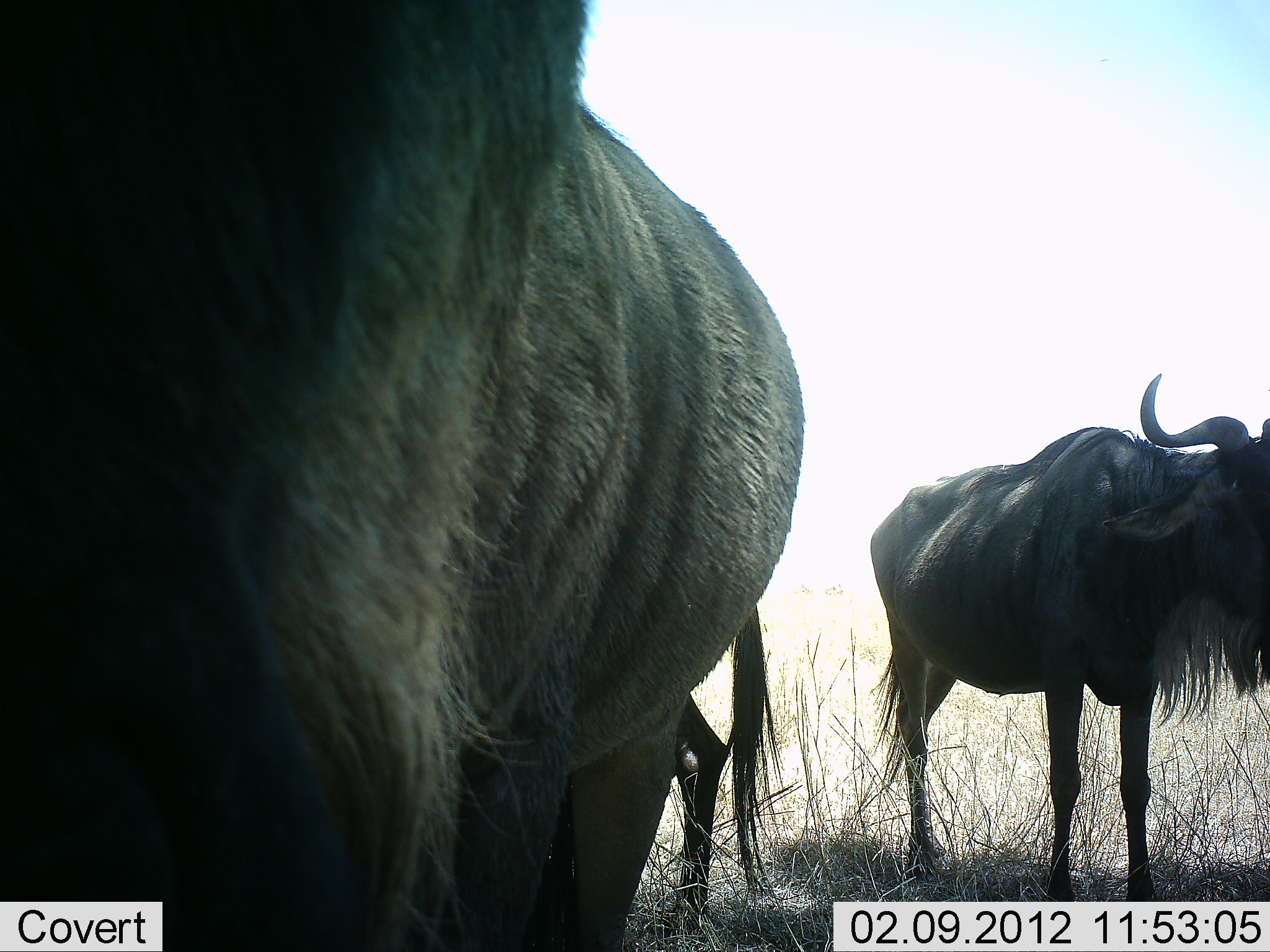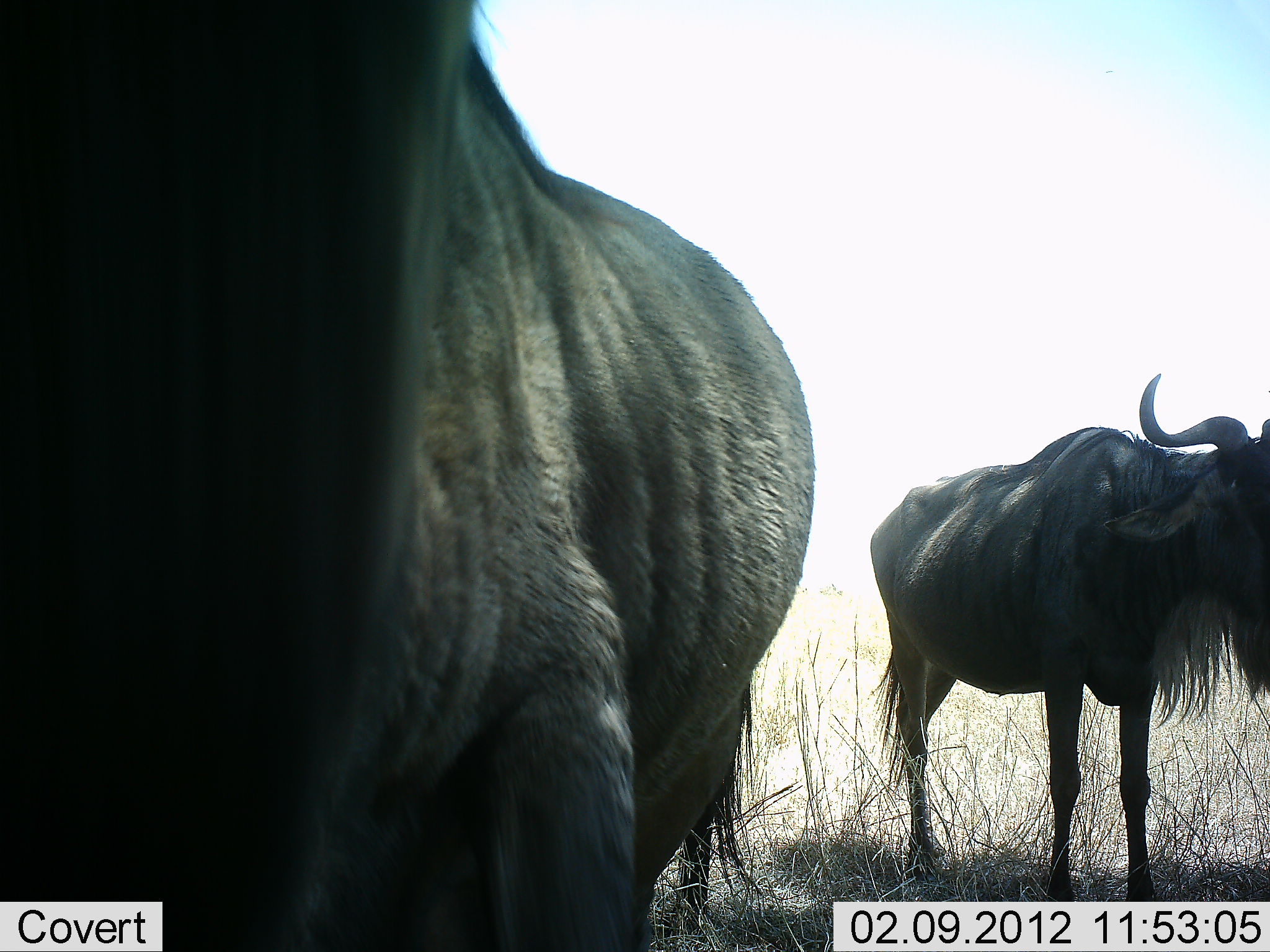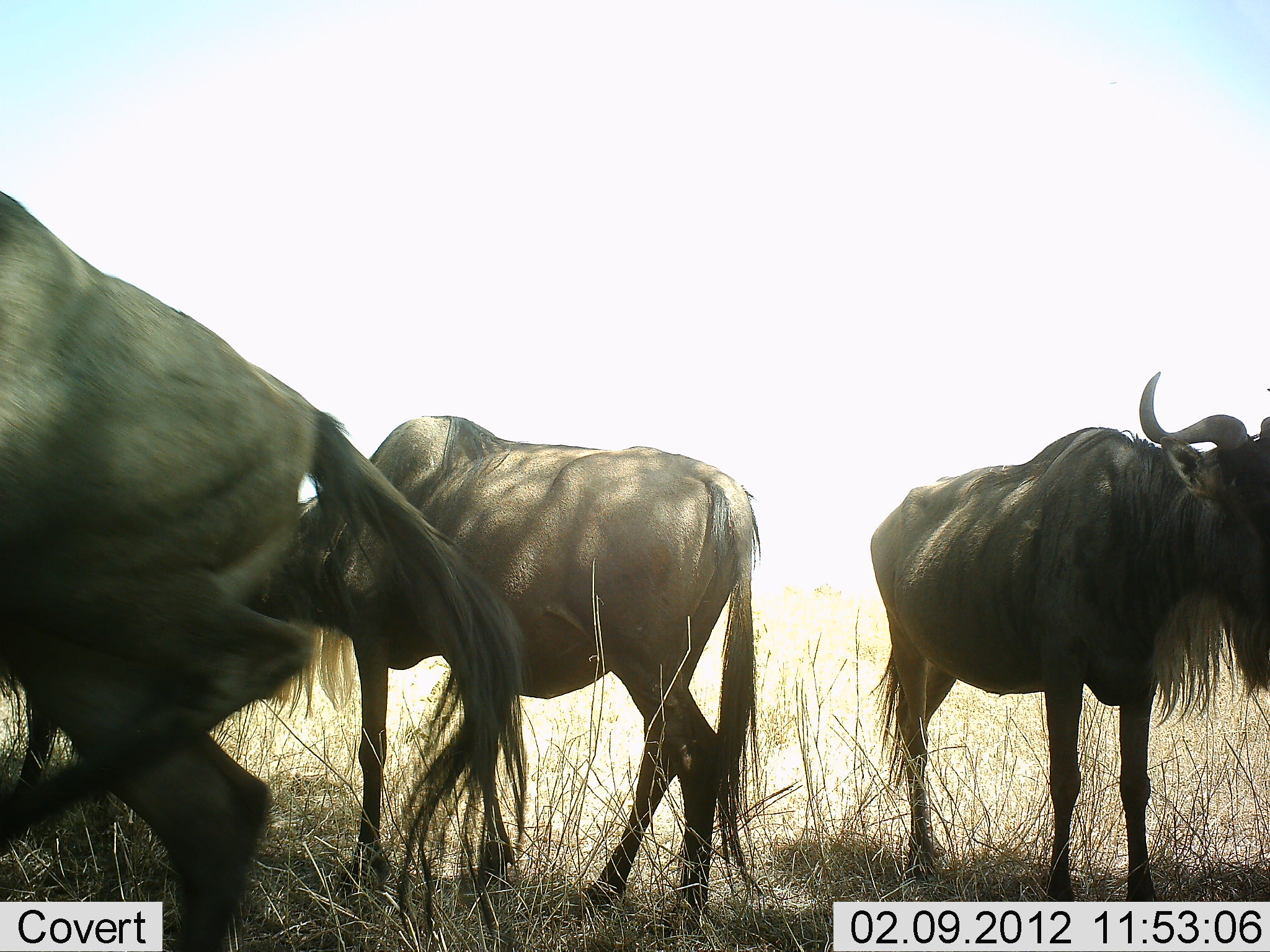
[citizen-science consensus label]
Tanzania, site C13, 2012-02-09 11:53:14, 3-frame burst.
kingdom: Animalia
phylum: Chordata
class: Mammalia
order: Artiodactyla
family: Bovidae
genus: Connochaetes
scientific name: Connochaetes taurinus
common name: blue wildebeest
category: wildebeest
Wildebeest (blue wildebeest) (Connochaetes taurinus), count 3. Behavior (volunteer vote fractions): standing 100%, resting 0%, moving 38%, interacting 0%. Young present (vote fraction): 0%. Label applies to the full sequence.